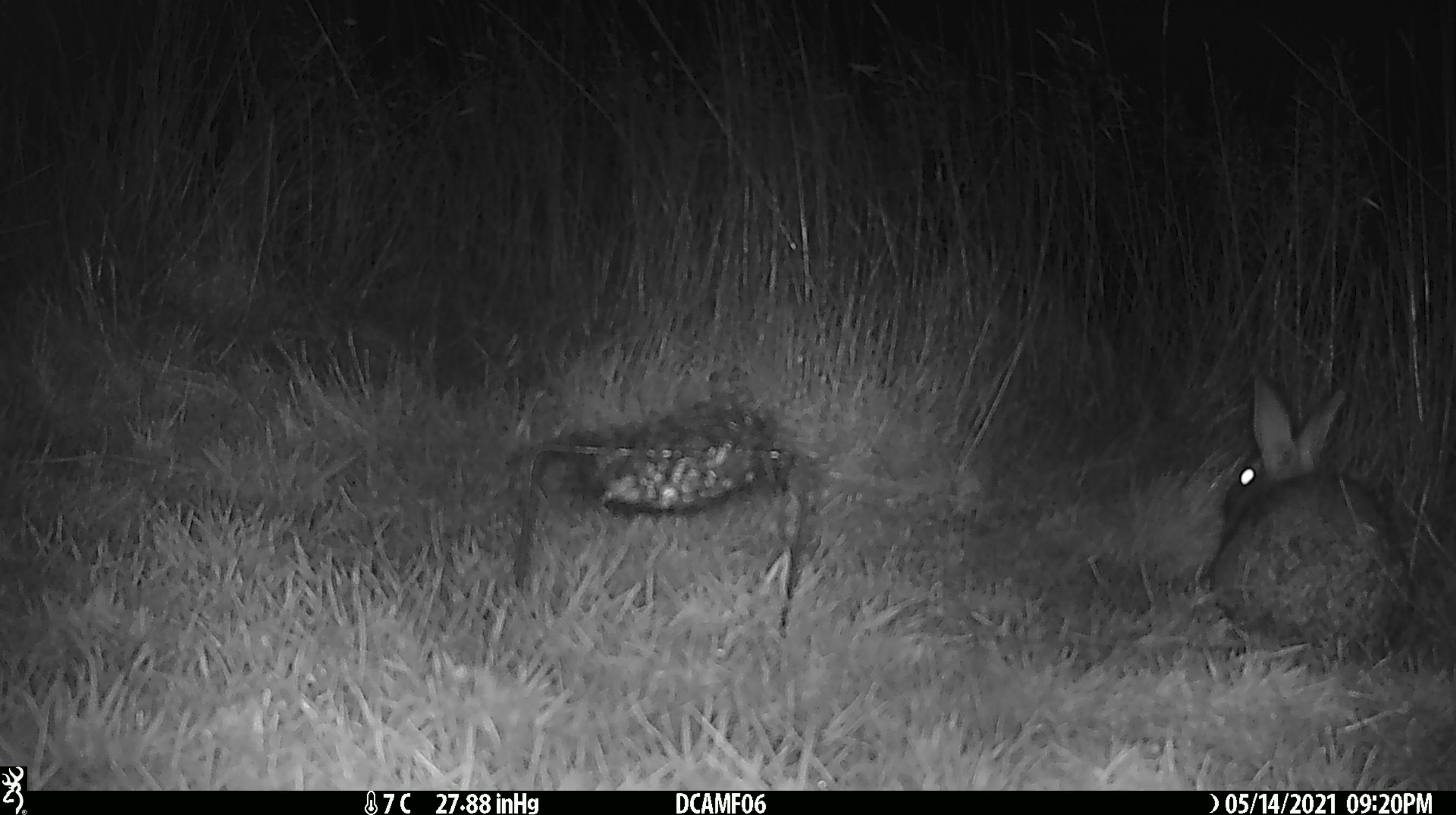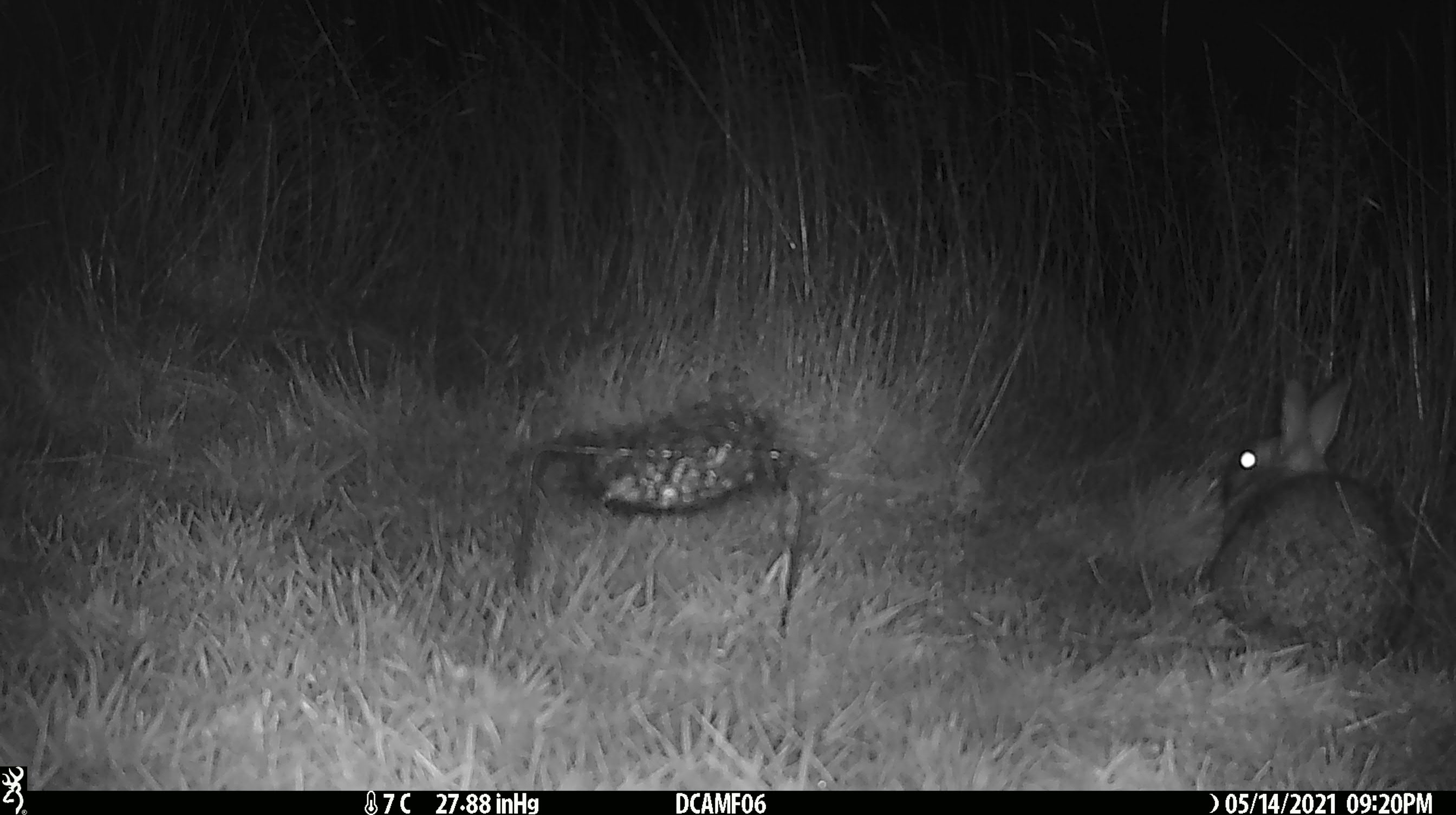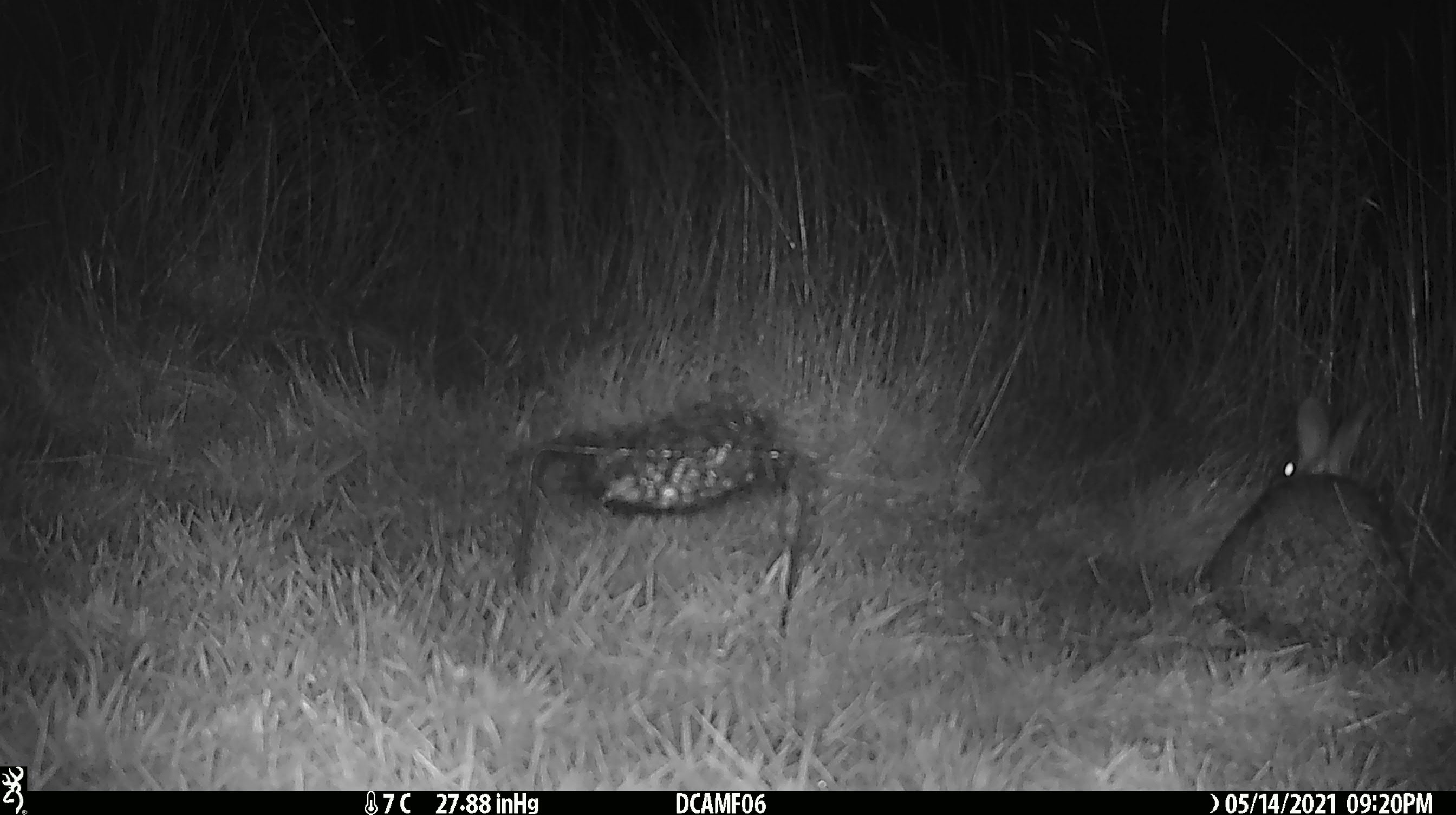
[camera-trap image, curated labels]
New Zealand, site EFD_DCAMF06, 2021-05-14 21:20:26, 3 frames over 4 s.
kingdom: Animalia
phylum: Chordata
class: Mammalia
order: Lagomorpha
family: Leporidae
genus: Oryctolagus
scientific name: Oryctolagus cuniculus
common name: european rabbit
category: rabbit